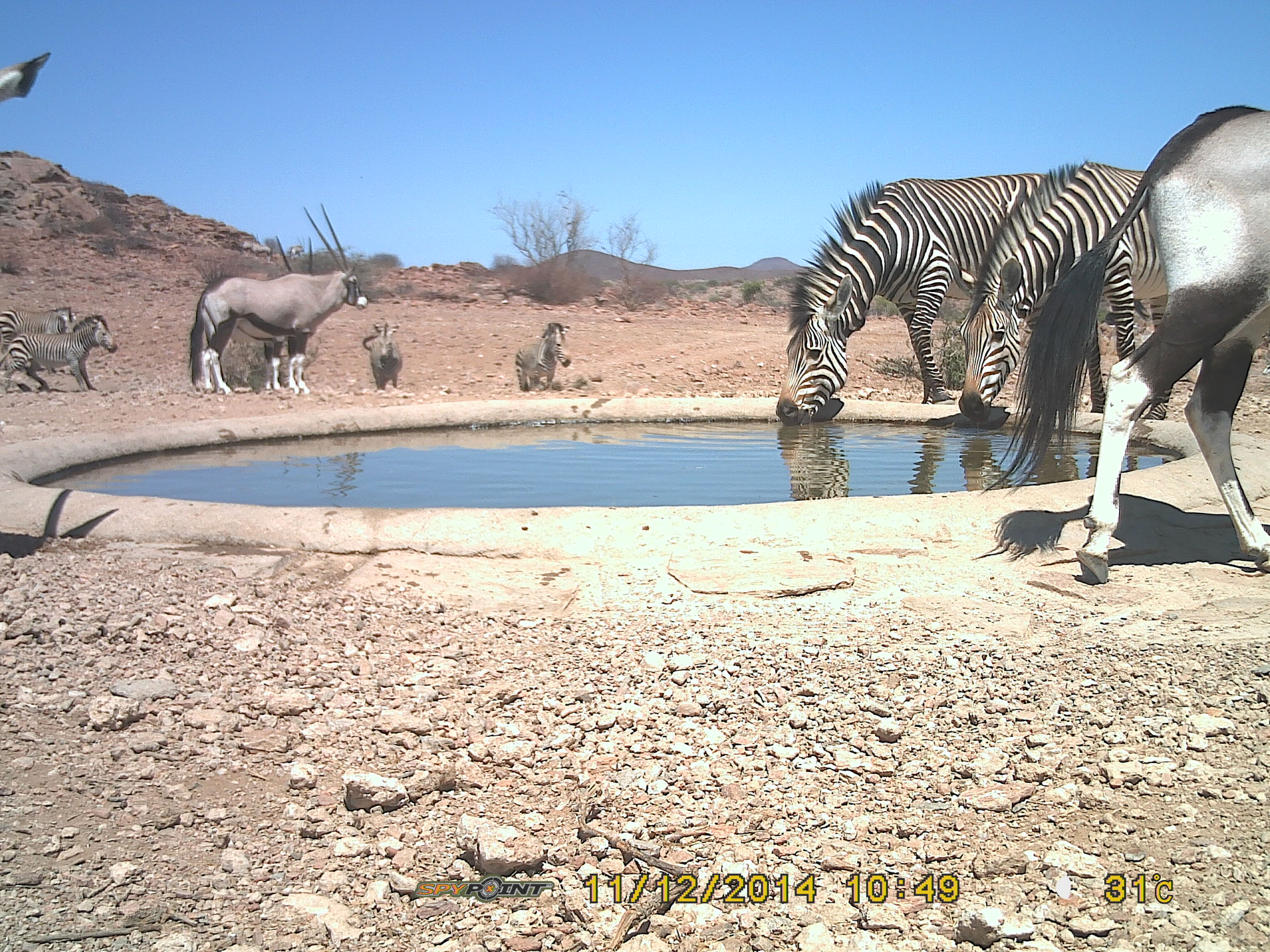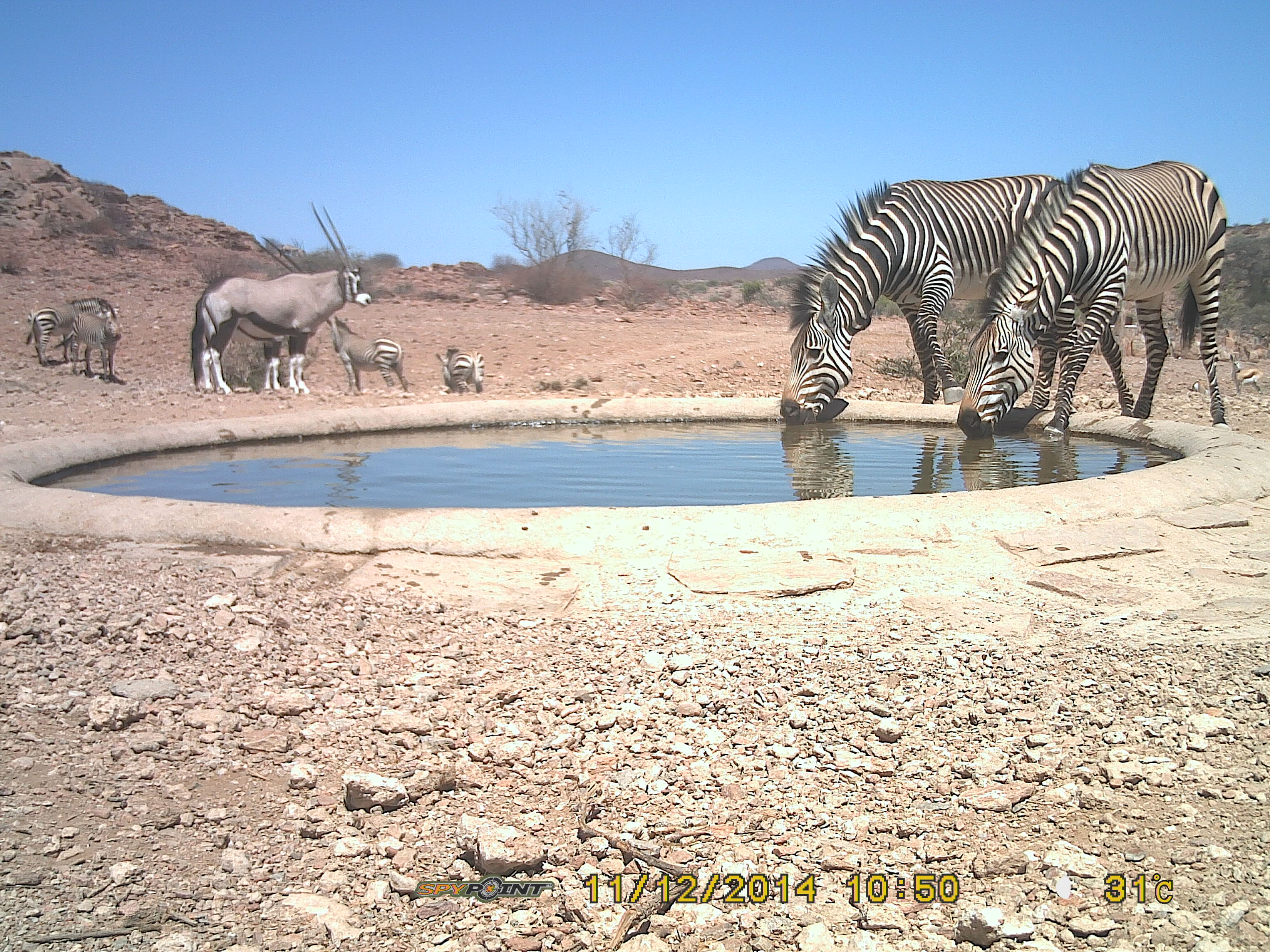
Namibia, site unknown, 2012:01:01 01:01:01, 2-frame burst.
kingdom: Animalia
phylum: Chordata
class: Mammalia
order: Perissodactyla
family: Equidae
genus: Equus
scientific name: Equus zebra hartmannae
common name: hartmann's mountain zebra